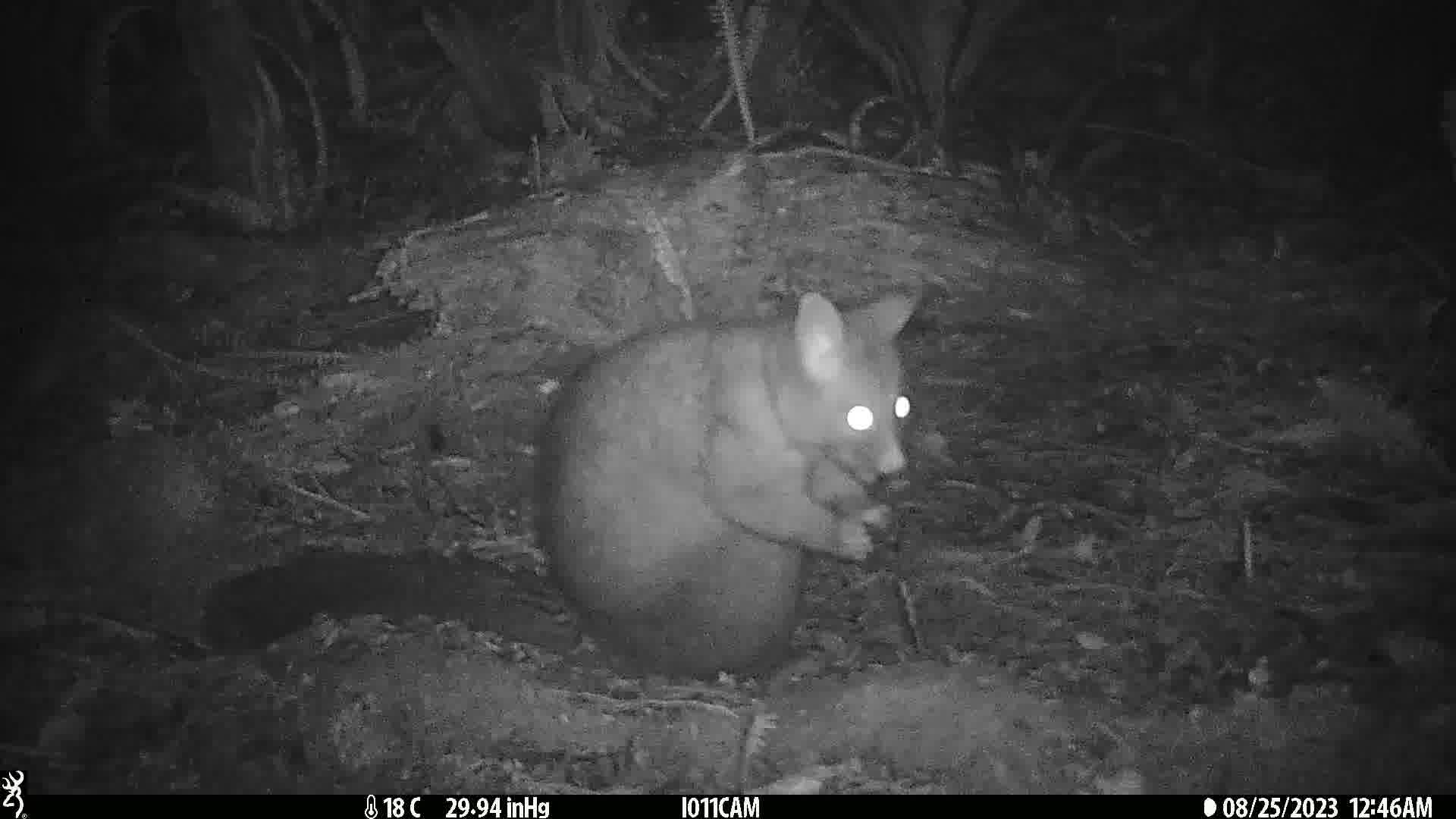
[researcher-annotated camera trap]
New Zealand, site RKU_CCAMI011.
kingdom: Animalia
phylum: Chordata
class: Mammalia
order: Diprotodontia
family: Phalangeridae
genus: Trichosurus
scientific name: Trichosurus vulpecula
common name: common brushtail possum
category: possum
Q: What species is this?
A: Possum (common brushtail possum) (Trichosurus vulpecula).